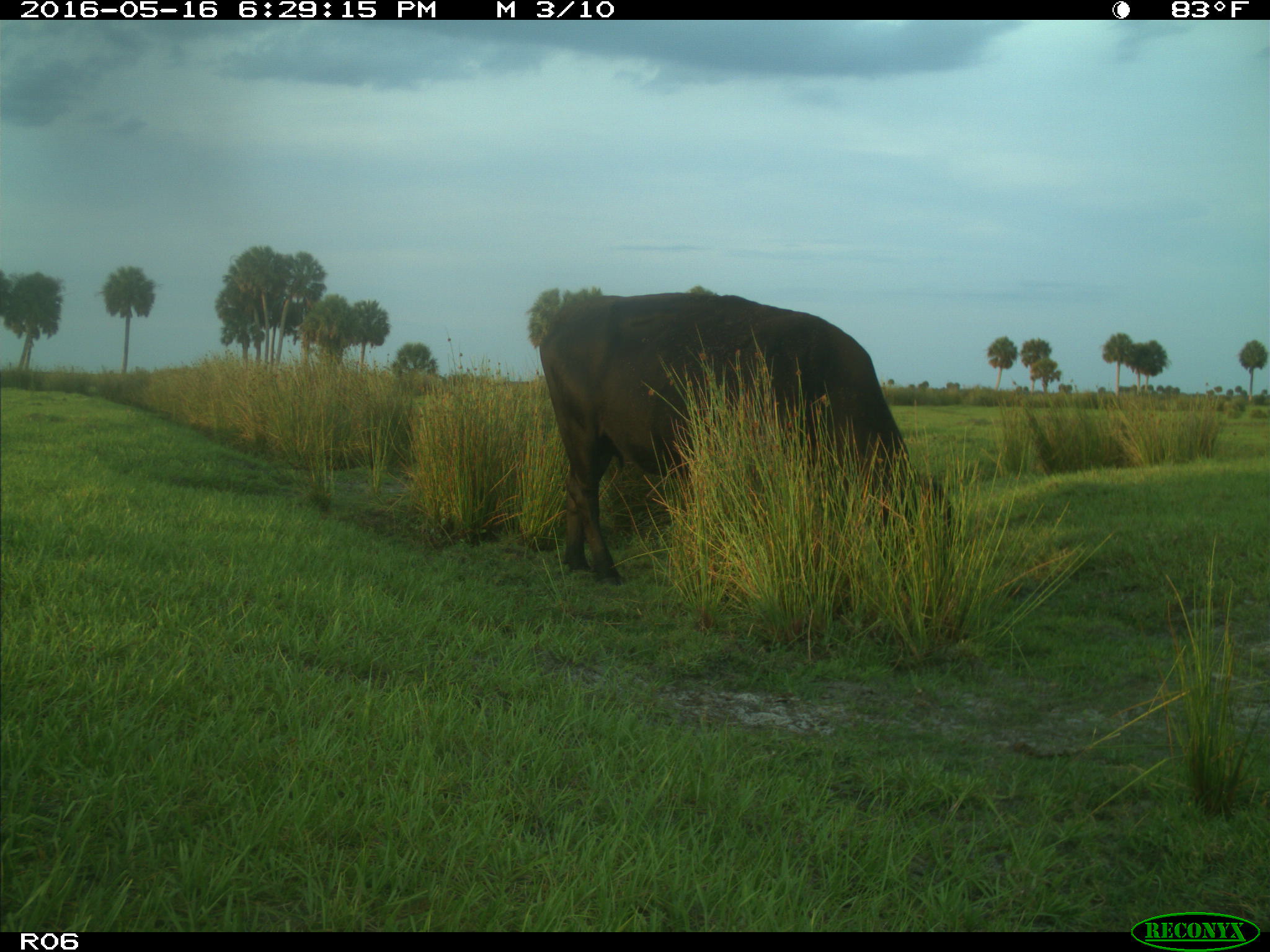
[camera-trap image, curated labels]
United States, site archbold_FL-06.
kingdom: Animalia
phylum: Chordata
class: Mammalia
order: Artiodactyla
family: Bovidae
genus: Bos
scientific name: Bos taurus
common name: domestic cow